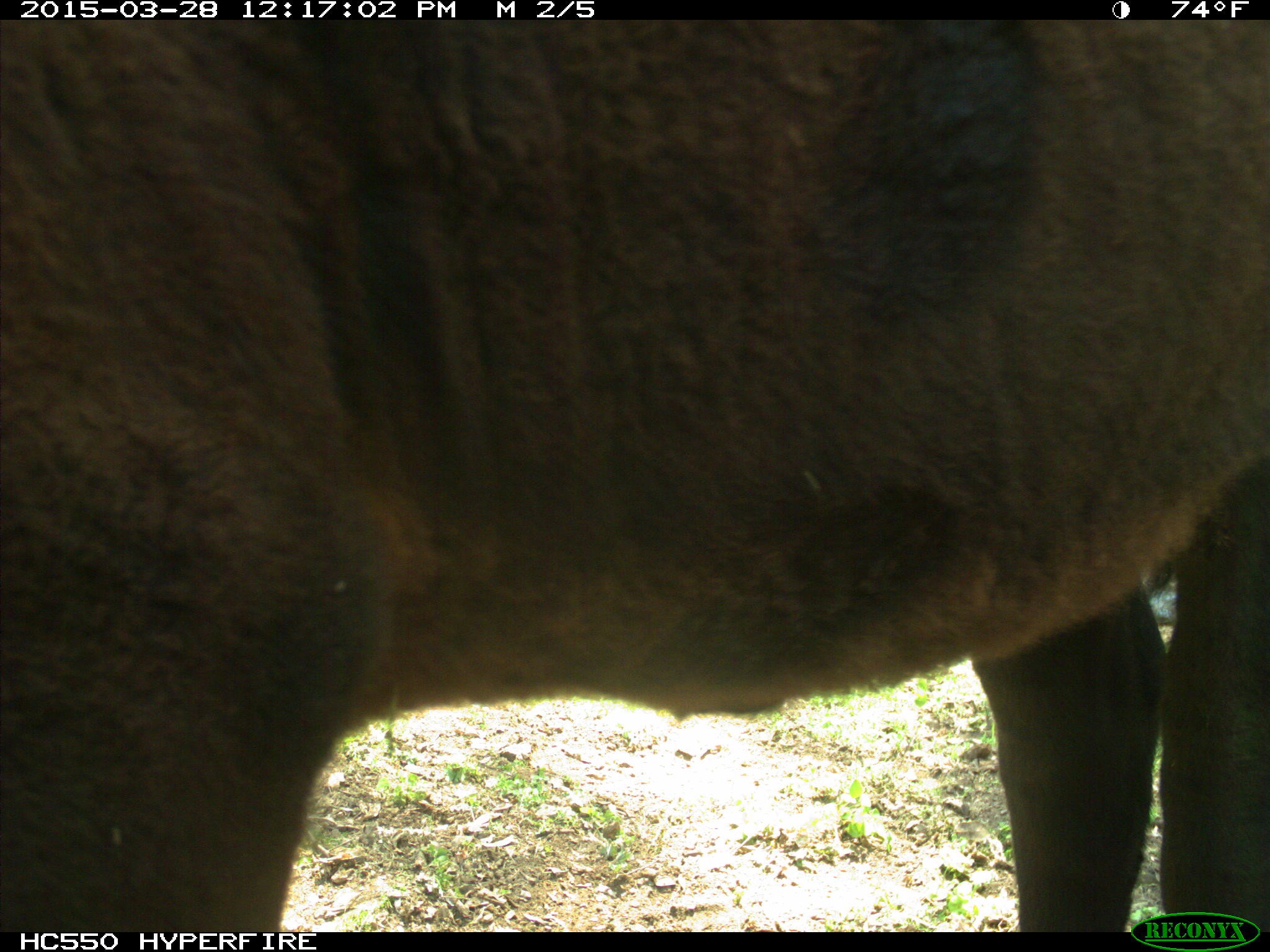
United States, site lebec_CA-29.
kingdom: Animalia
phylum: Chordata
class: Mammalia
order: Artiodactyla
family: Bovidae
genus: Bos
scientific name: Bos taurus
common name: domestic cow